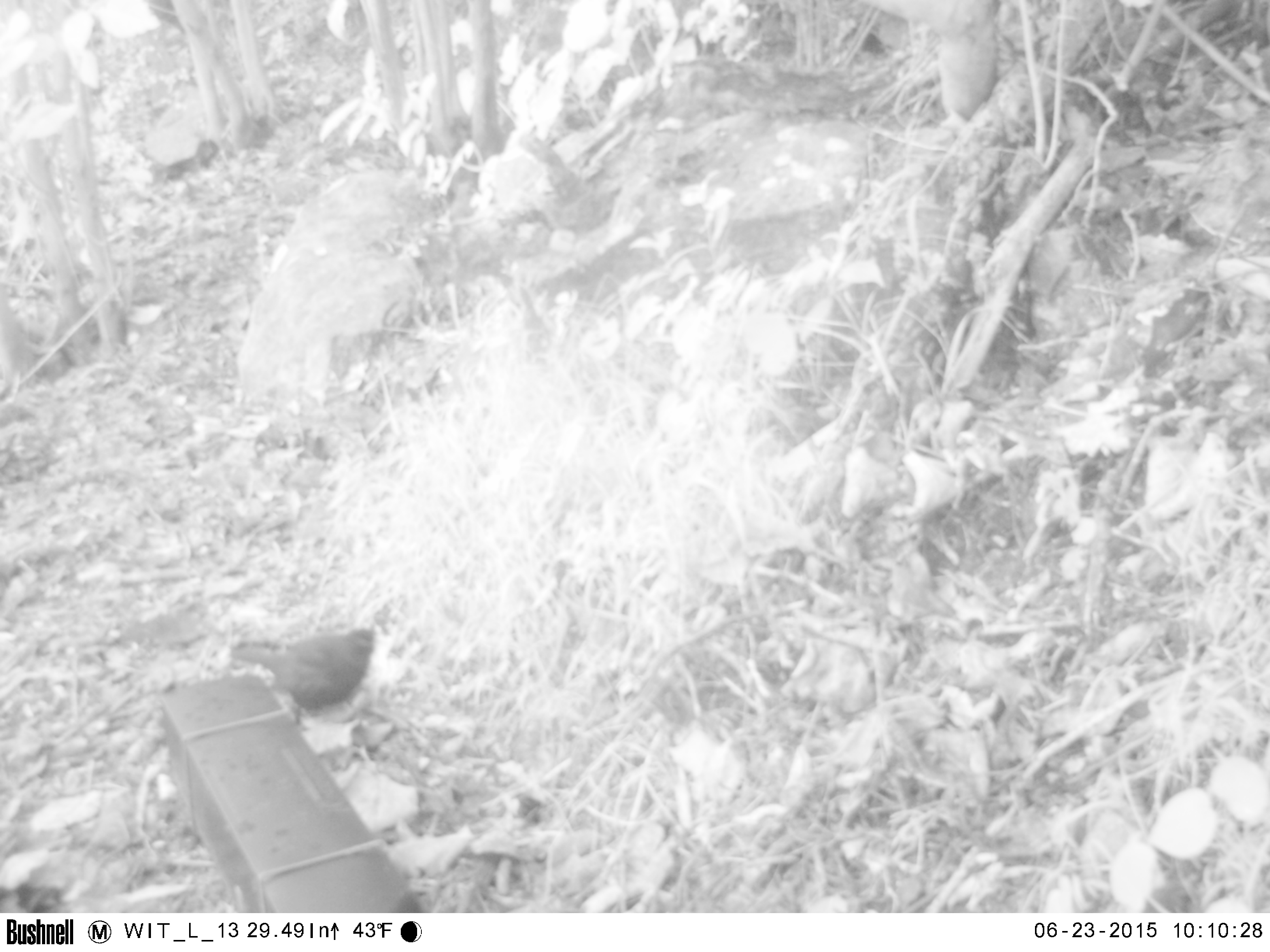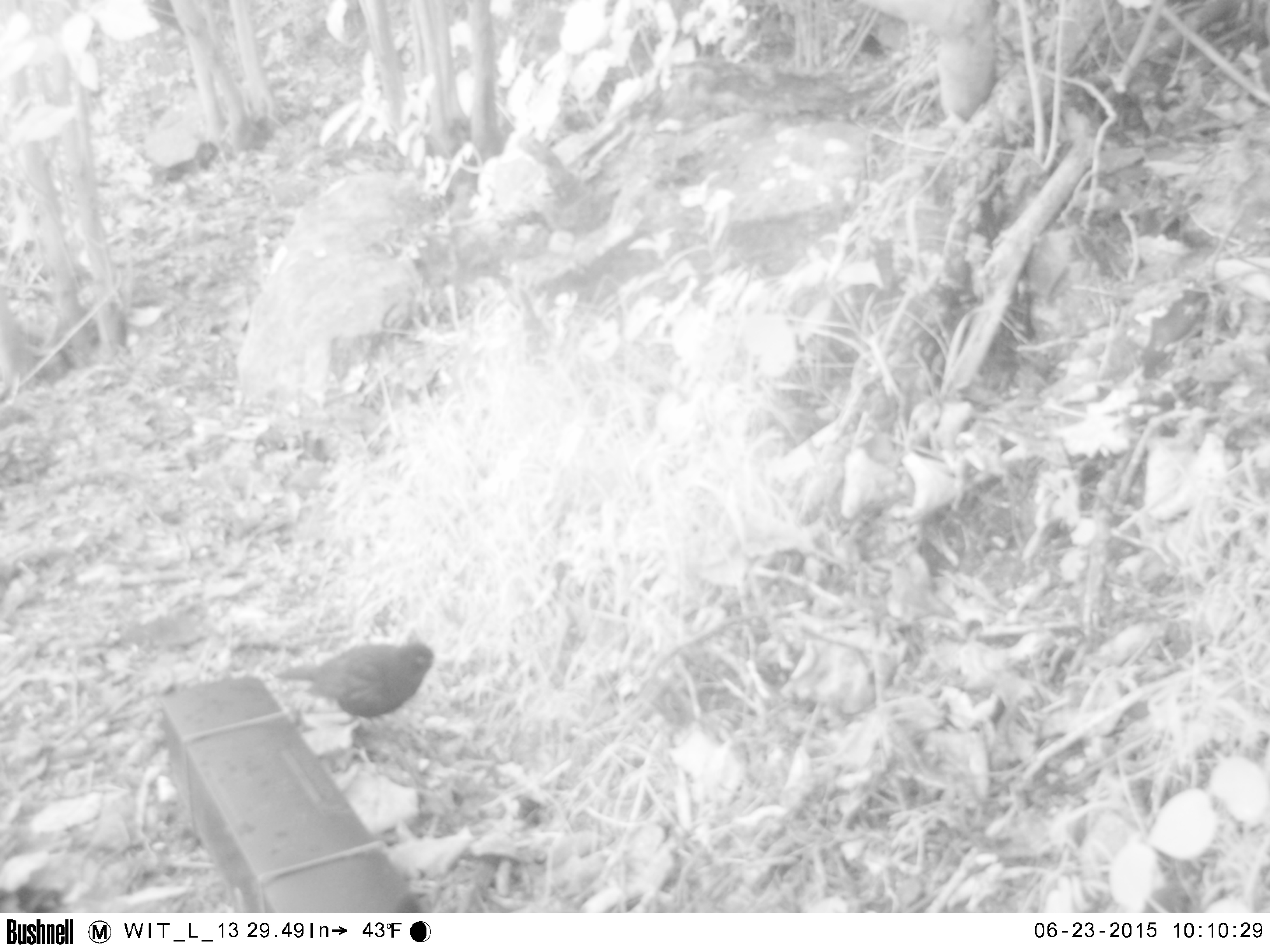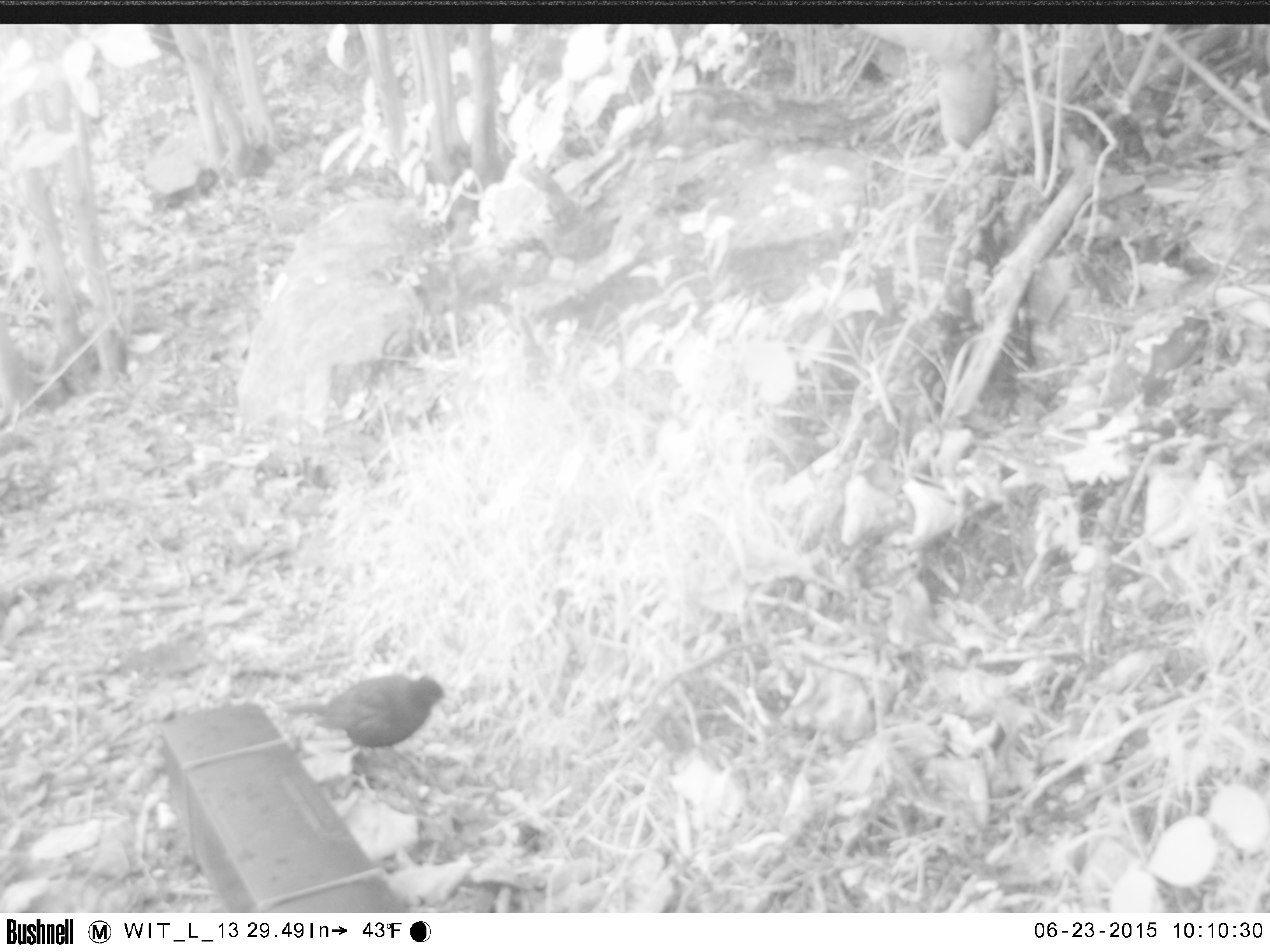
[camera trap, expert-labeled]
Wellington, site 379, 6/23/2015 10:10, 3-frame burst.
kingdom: Animalia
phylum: Chordata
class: Aves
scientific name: Aves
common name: bird